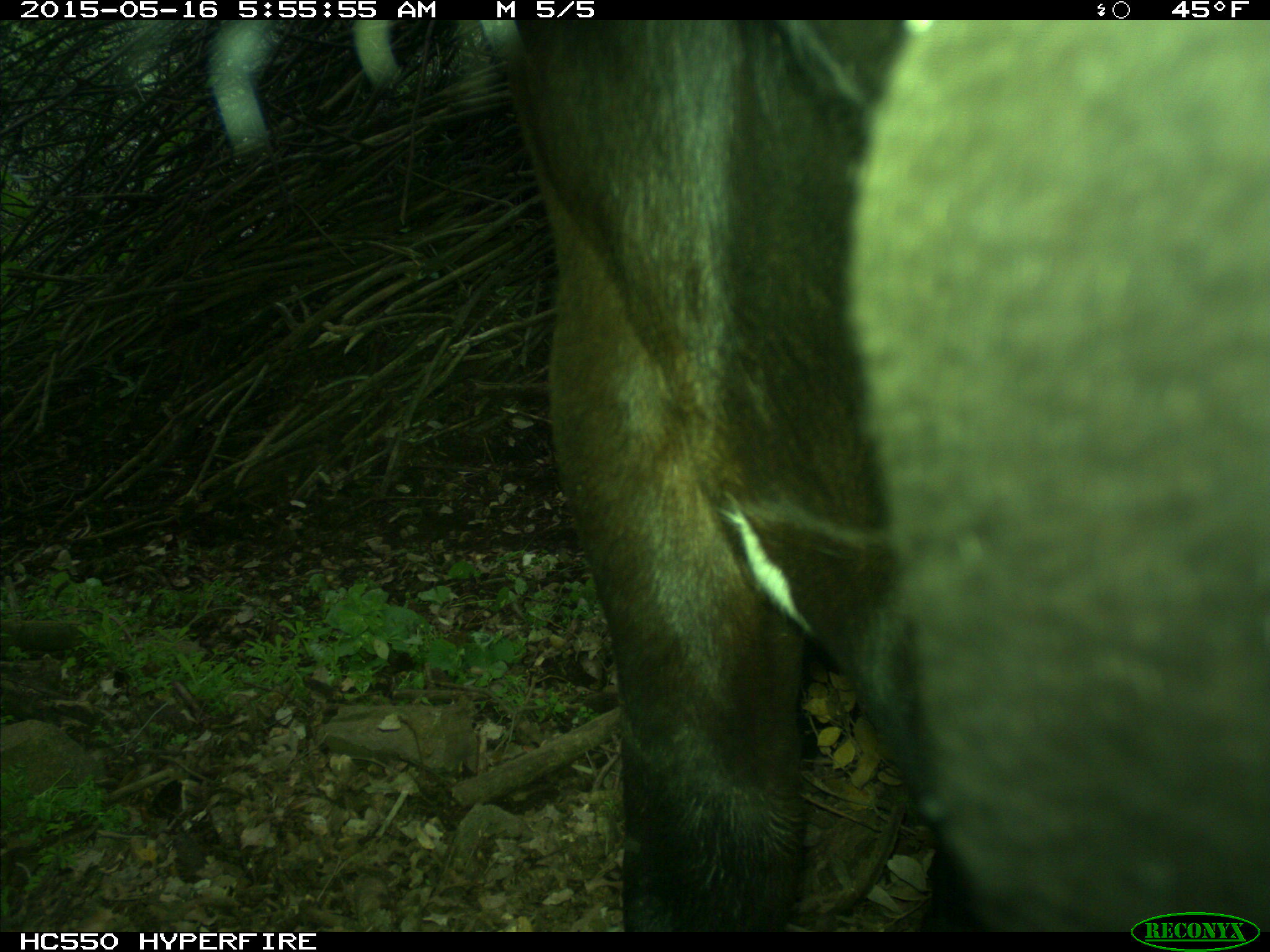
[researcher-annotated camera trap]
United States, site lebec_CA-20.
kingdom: Animalia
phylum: Chordata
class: Mammalia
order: Artiodactyla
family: Bovidae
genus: Bos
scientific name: Bos taurus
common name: domestic cow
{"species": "Bos taurus (domestic cow)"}